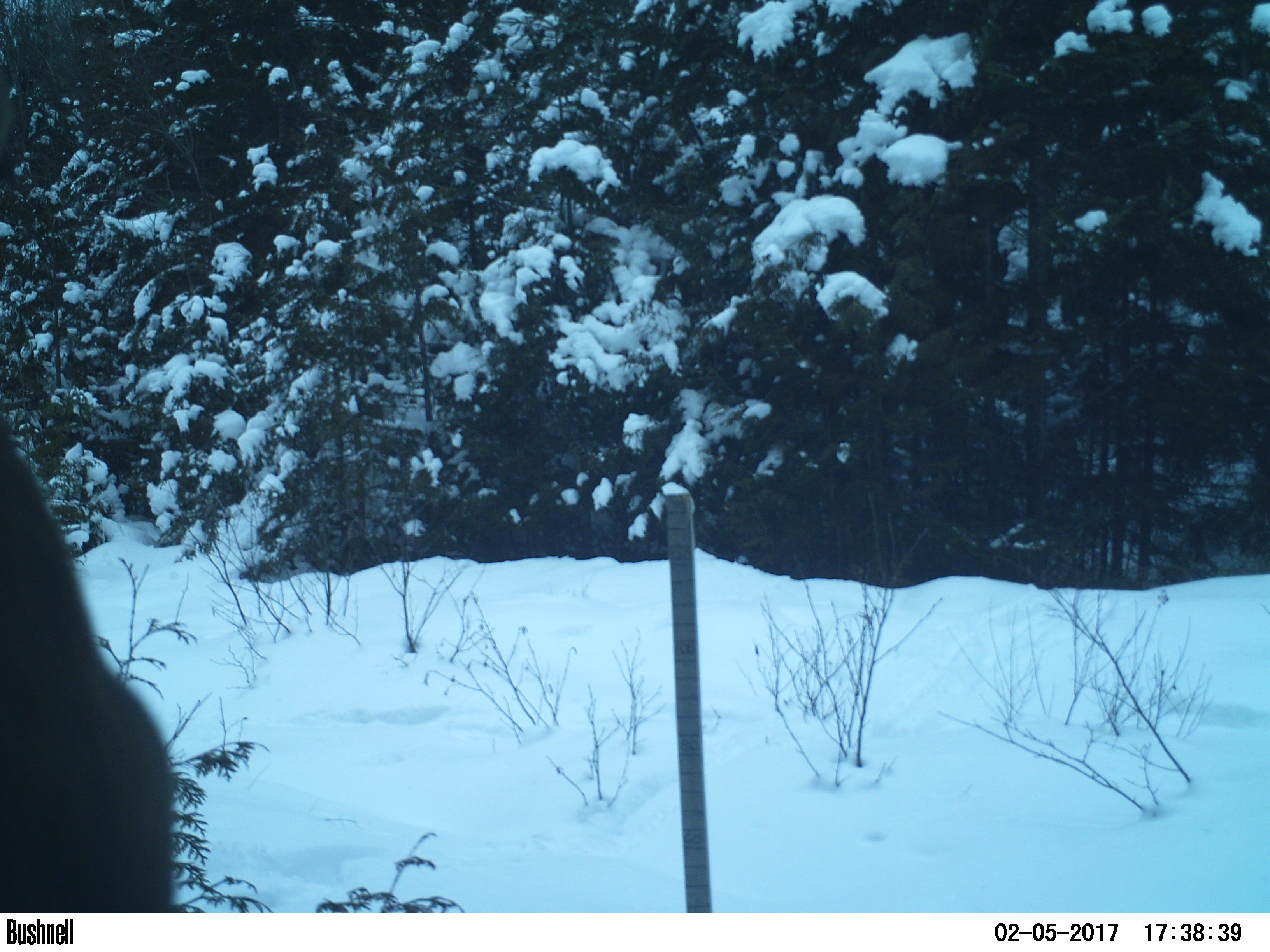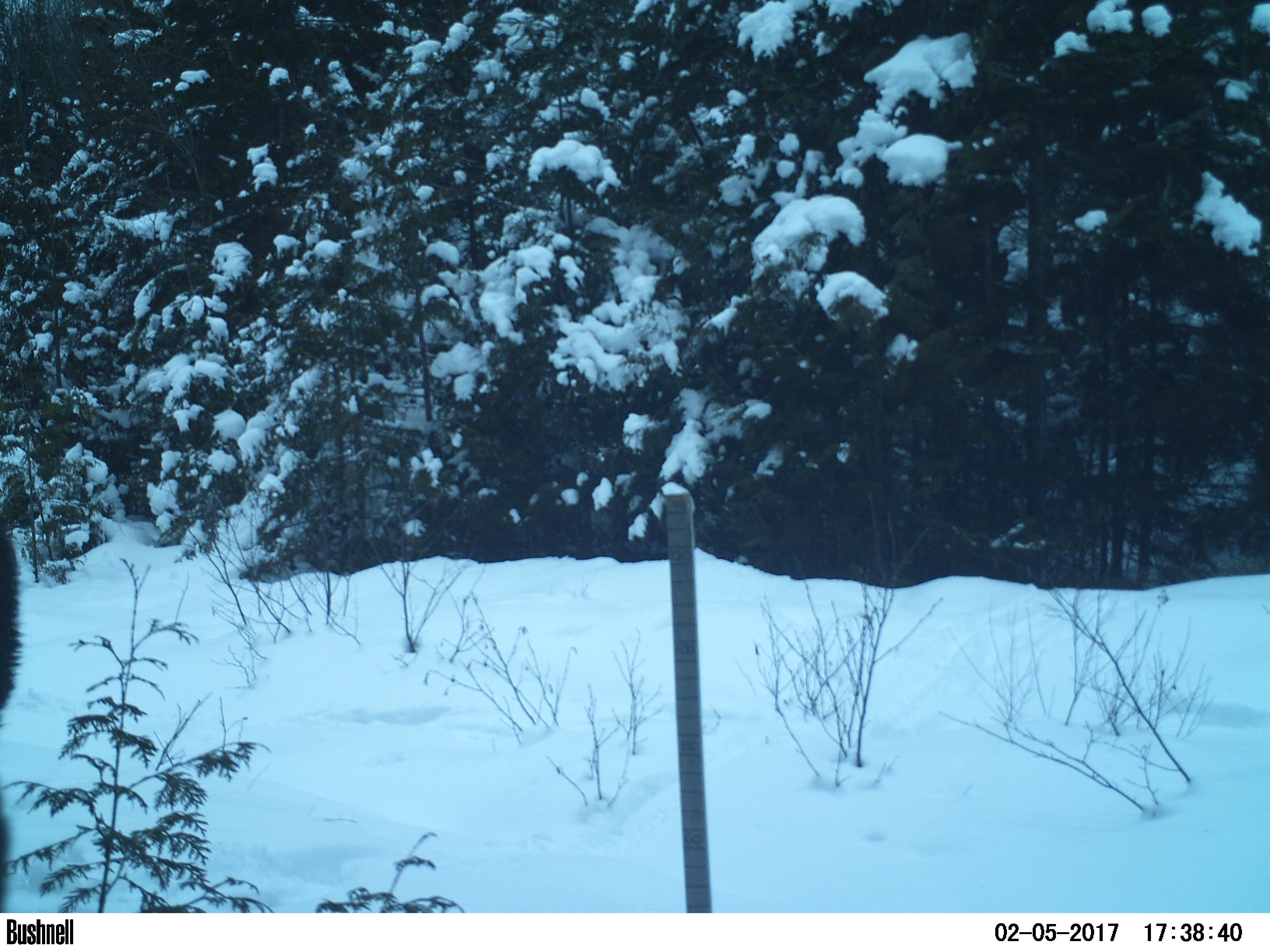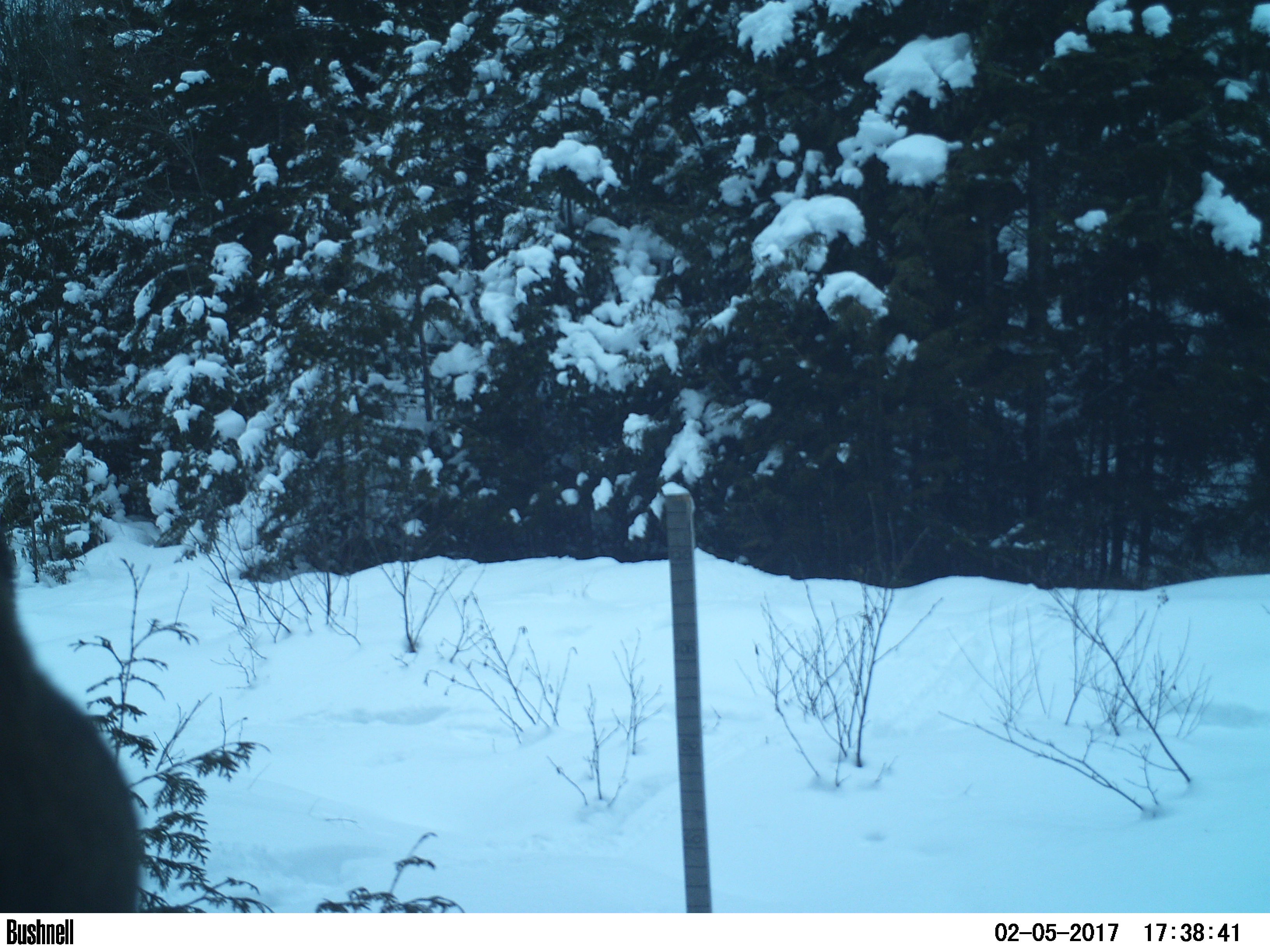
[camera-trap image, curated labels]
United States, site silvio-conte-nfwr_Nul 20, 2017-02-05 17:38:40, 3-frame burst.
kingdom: Animalia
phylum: Chordata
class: Mammalia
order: Artiodactyla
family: Cervidae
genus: Alces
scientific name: Alces alces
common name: moose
Moose (Alces alces).